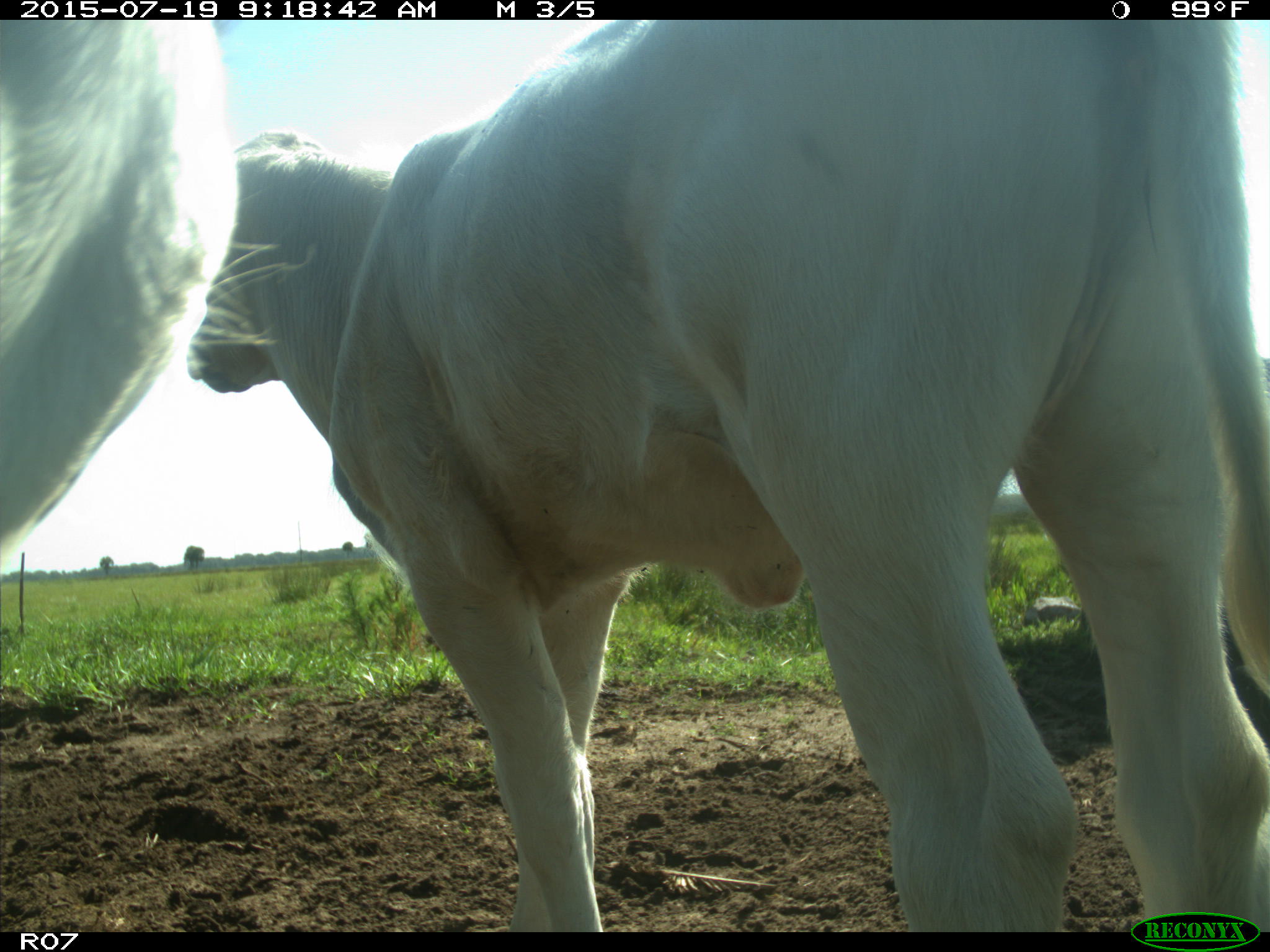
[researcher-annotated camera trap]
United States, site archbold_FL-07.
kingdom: Animalia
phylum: Chordata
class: Mammalia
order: Artiodactyla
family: Bovidae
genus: Bos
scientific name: Bos taurus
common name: domestic cow